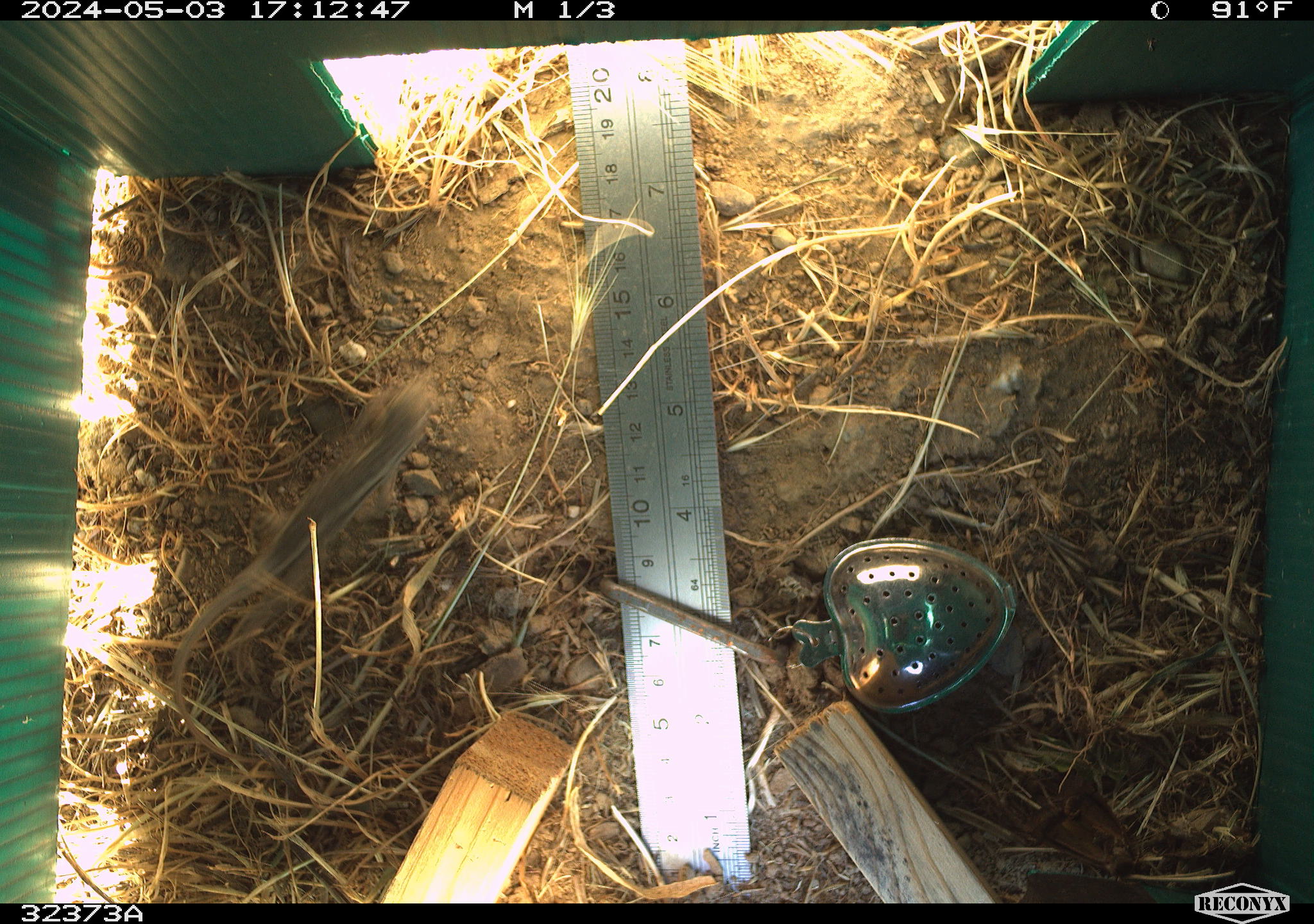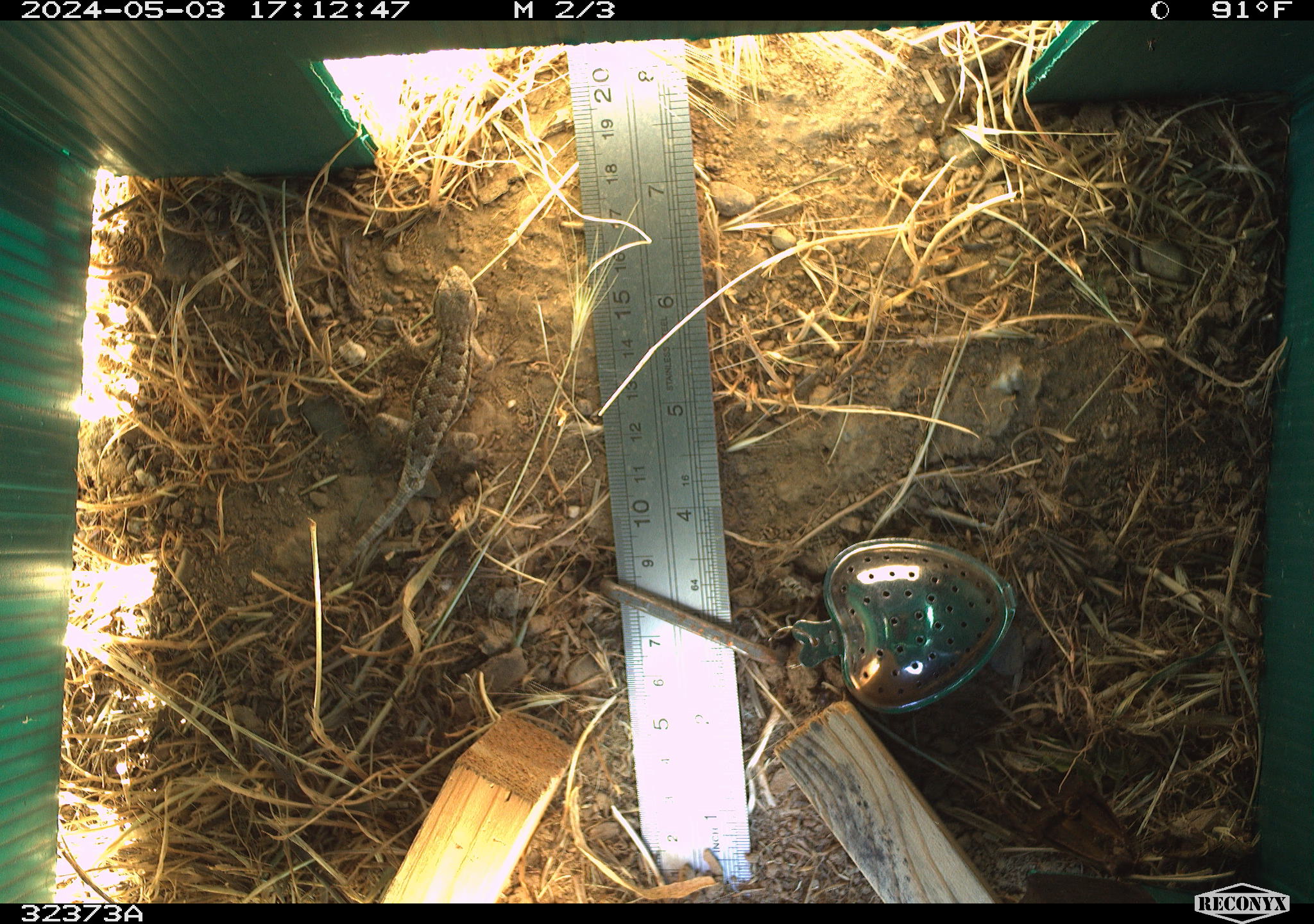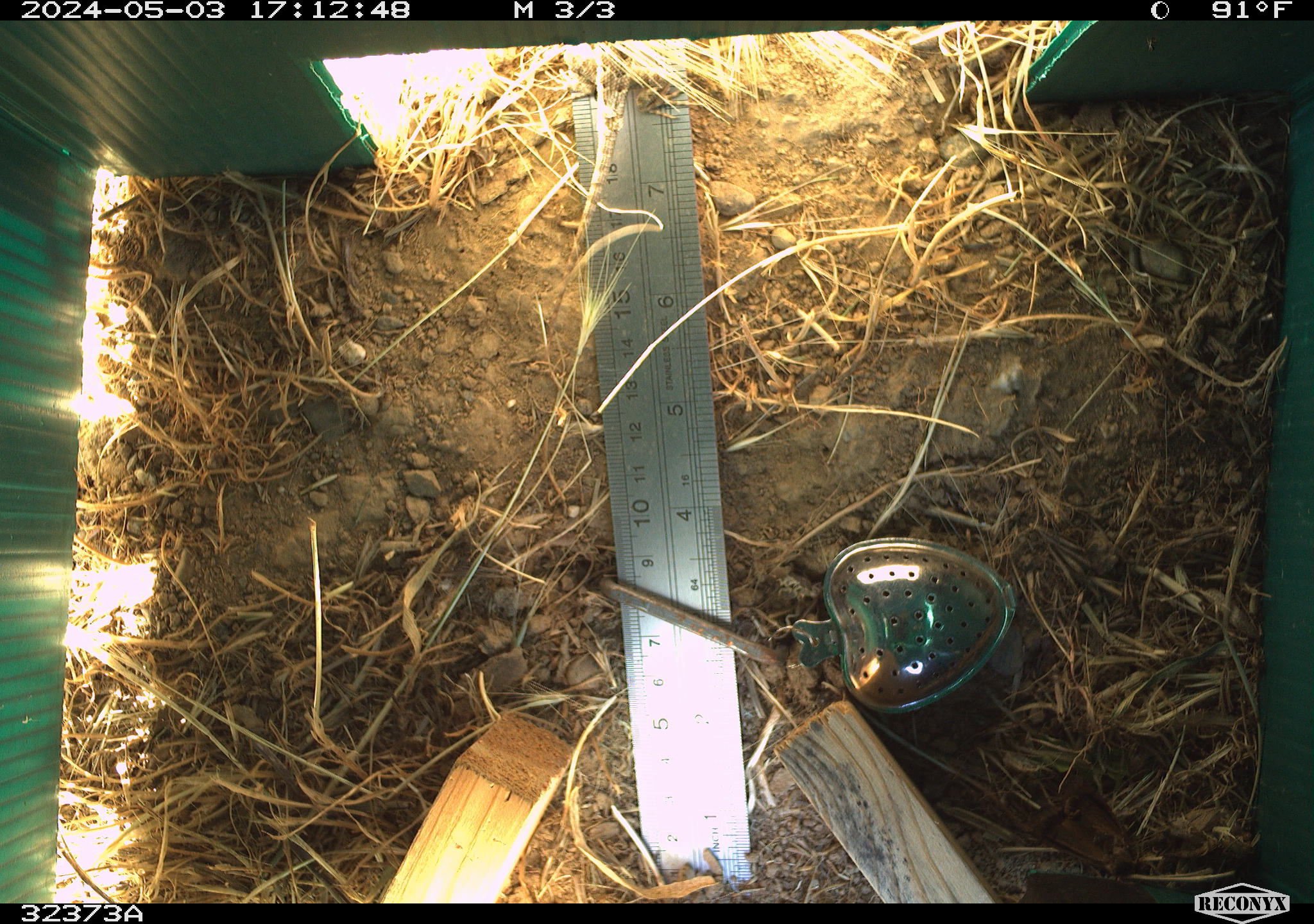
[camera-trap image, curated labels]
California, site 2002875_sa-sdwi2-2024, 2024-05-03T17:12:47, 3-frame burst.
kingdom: Animalia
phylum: Chordata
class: Reptilia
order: Squamata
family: Phrynosomatidae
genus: Sceloporus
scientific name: Sceloporus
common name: spiny lizards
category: sceloporus species